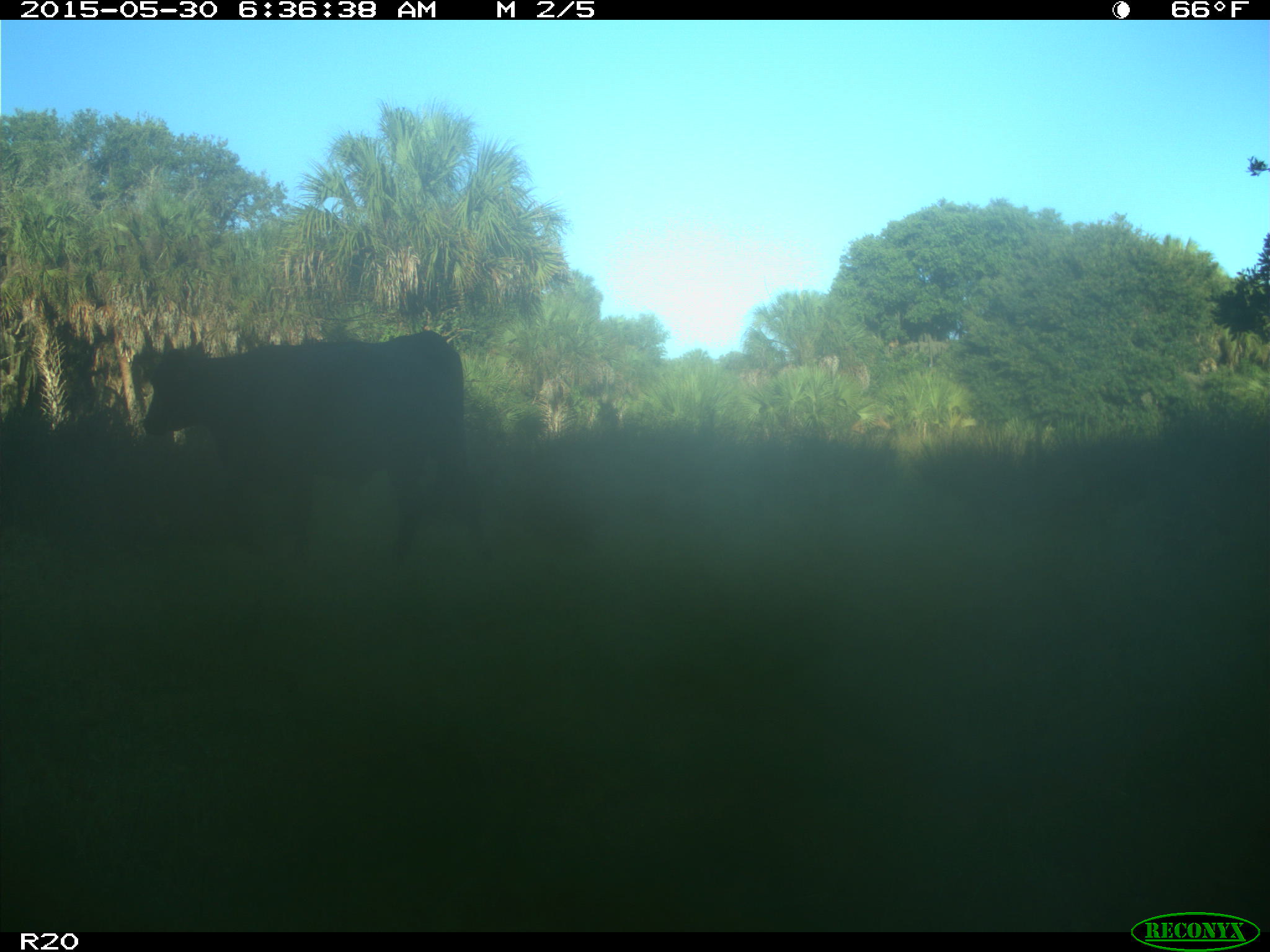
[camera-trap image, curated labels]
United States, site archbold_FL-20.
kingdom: Animalia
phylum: Chordata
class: Mammalia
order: Artiodactyla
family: Bovidae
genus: Bos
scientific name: Bos taurus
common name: domestic cow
Bos taurus (domestic cow).